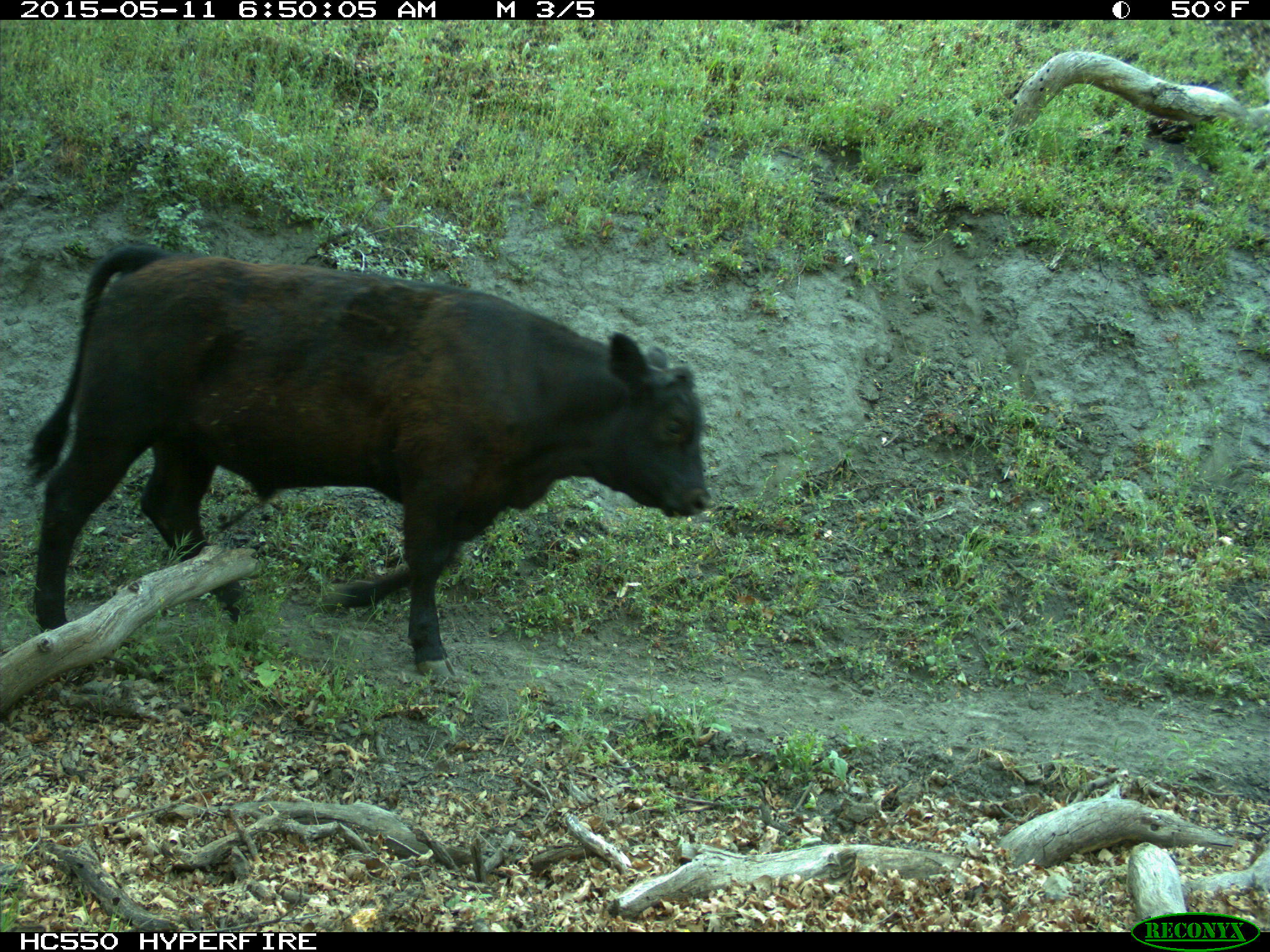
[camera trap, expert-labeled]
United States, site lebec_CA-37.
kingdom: Animalia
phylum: Chordata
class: Mammalia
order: Artiodactyla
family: Bovidae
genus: Bos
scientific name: Bos taurus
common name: domestic cow